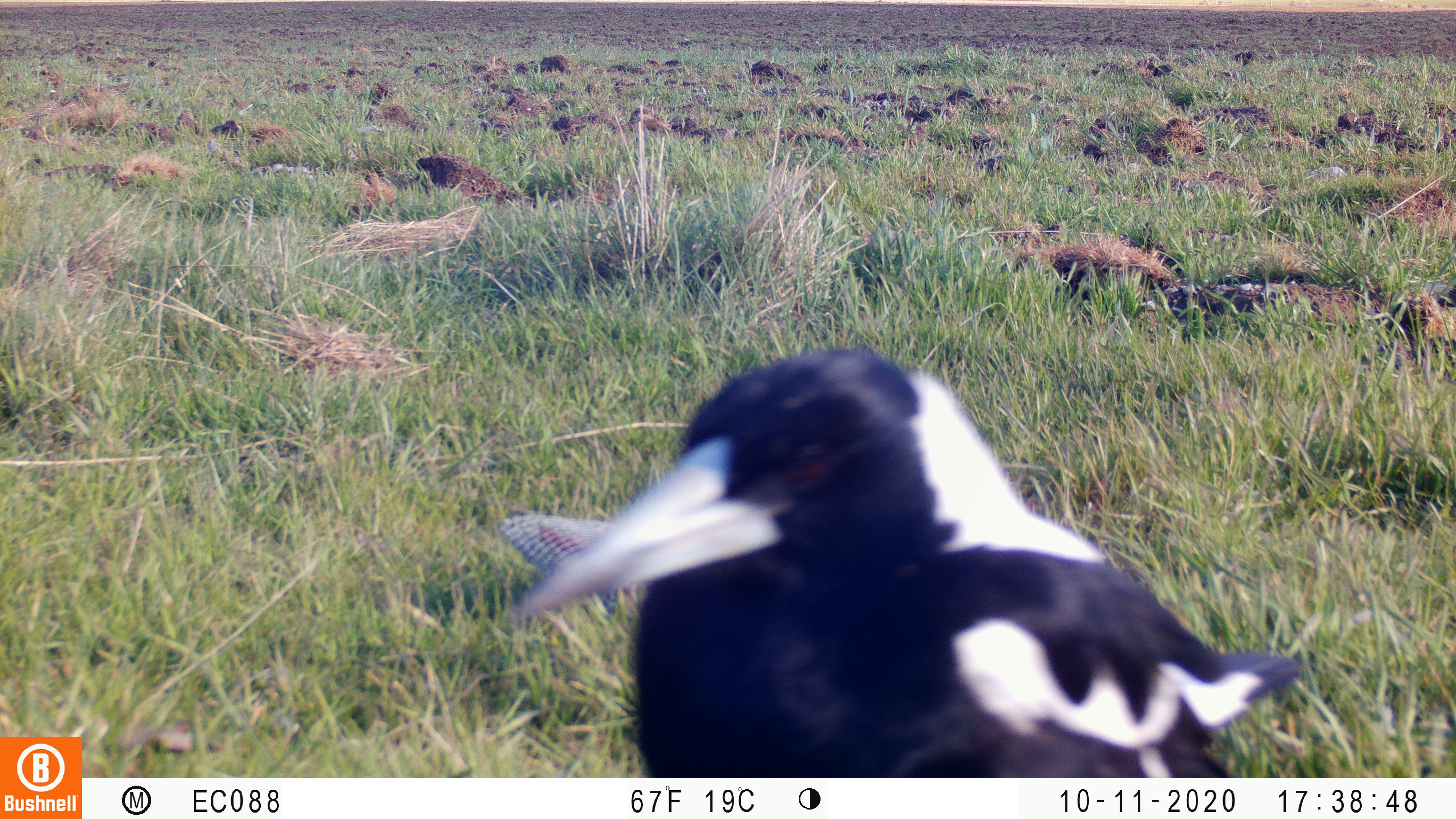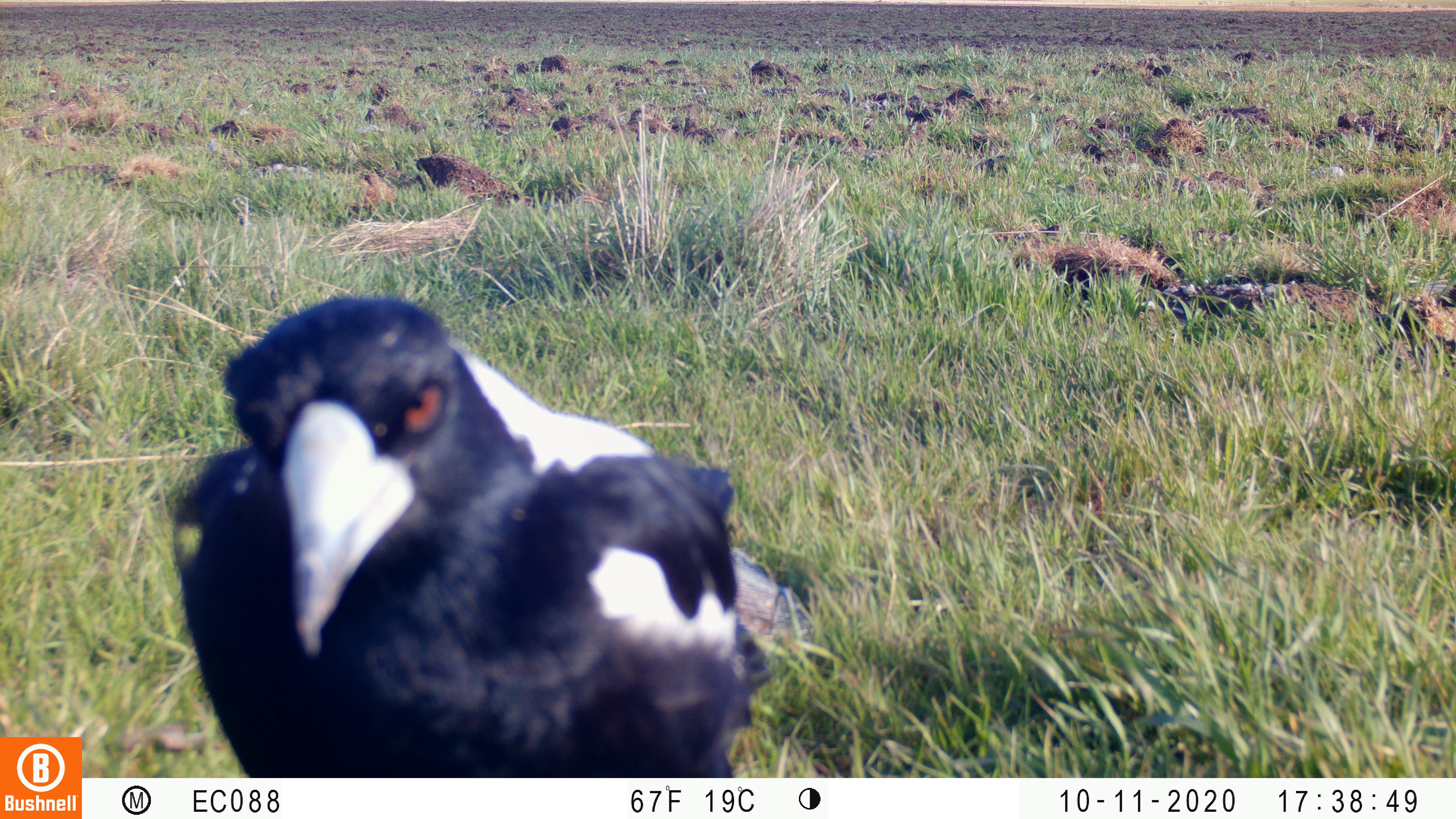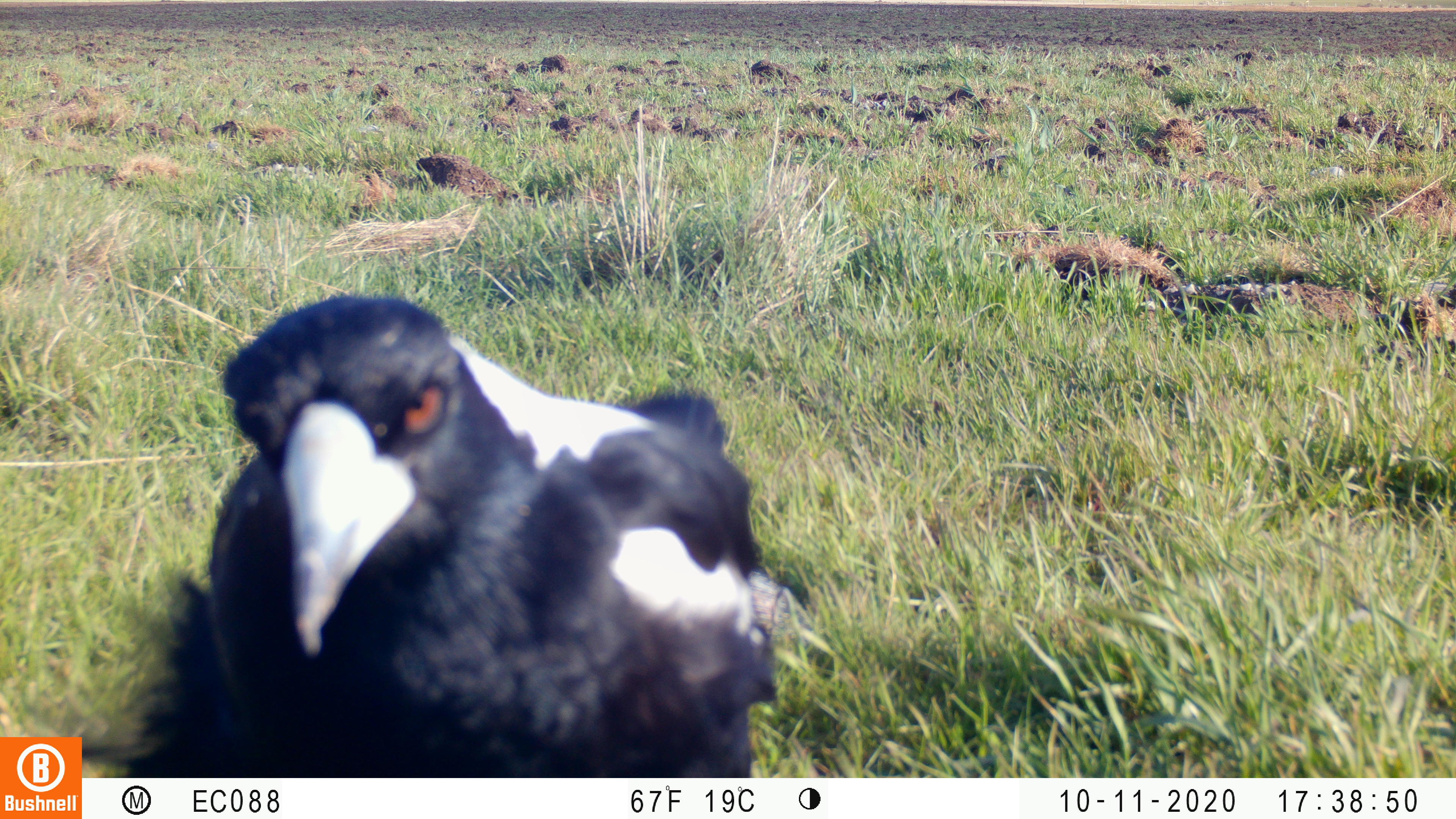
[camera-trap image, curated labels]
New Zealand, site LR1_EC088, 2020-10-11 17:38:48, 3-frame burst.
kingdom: Animalia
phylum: Chordata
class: Aves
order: Passeriformes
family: Artamidae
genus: Gymnorhina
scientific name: Gymnorhina tibicen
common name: australian magpie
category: magpie